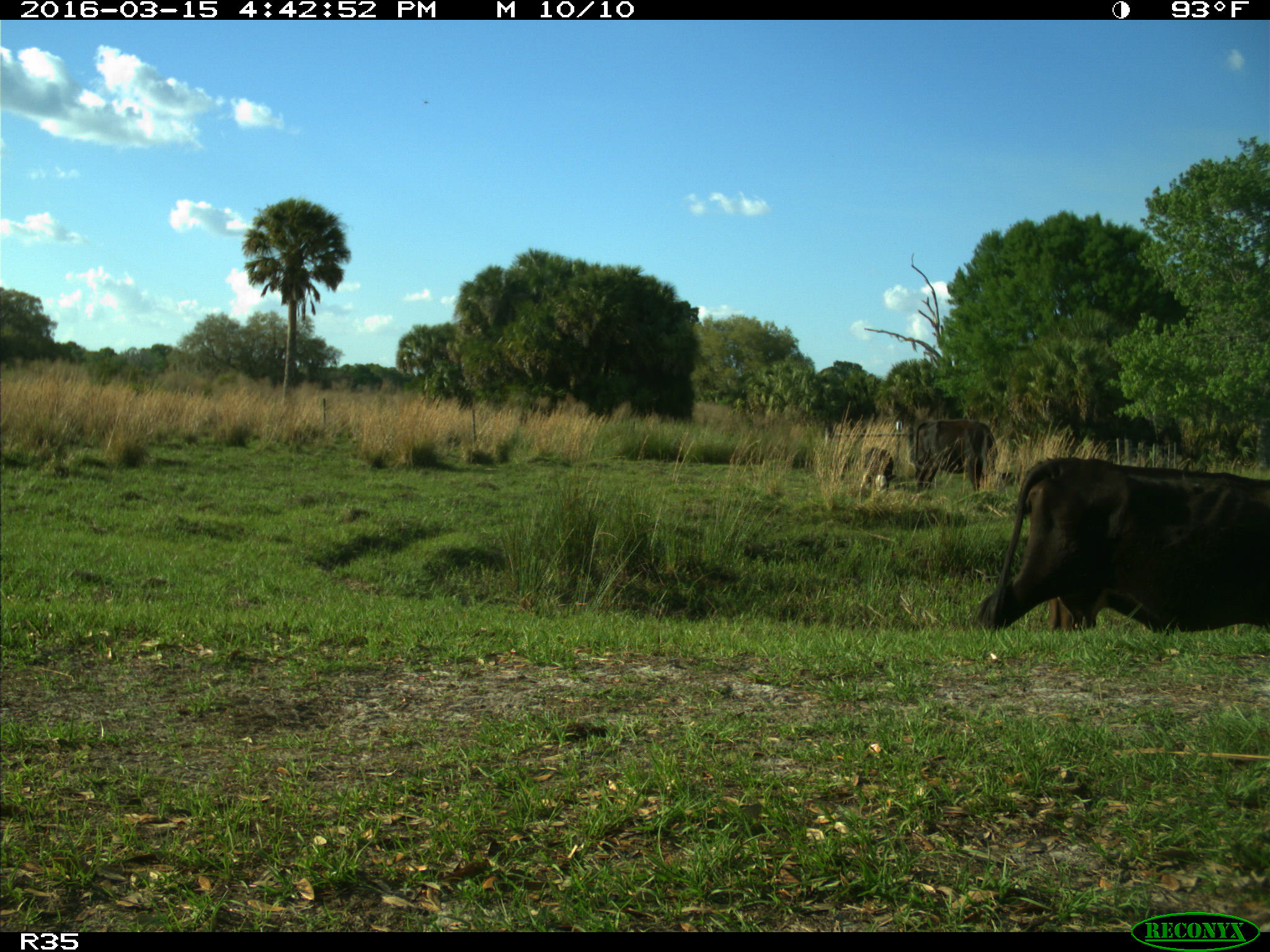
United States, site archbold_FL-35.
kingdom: Animalia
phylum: Chordata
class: Mammalia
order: Artiodactyla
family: Bovidae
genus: Bos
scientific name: Bos taurus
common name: domestic cow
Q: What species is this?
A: Bos taurus (domestic cow).